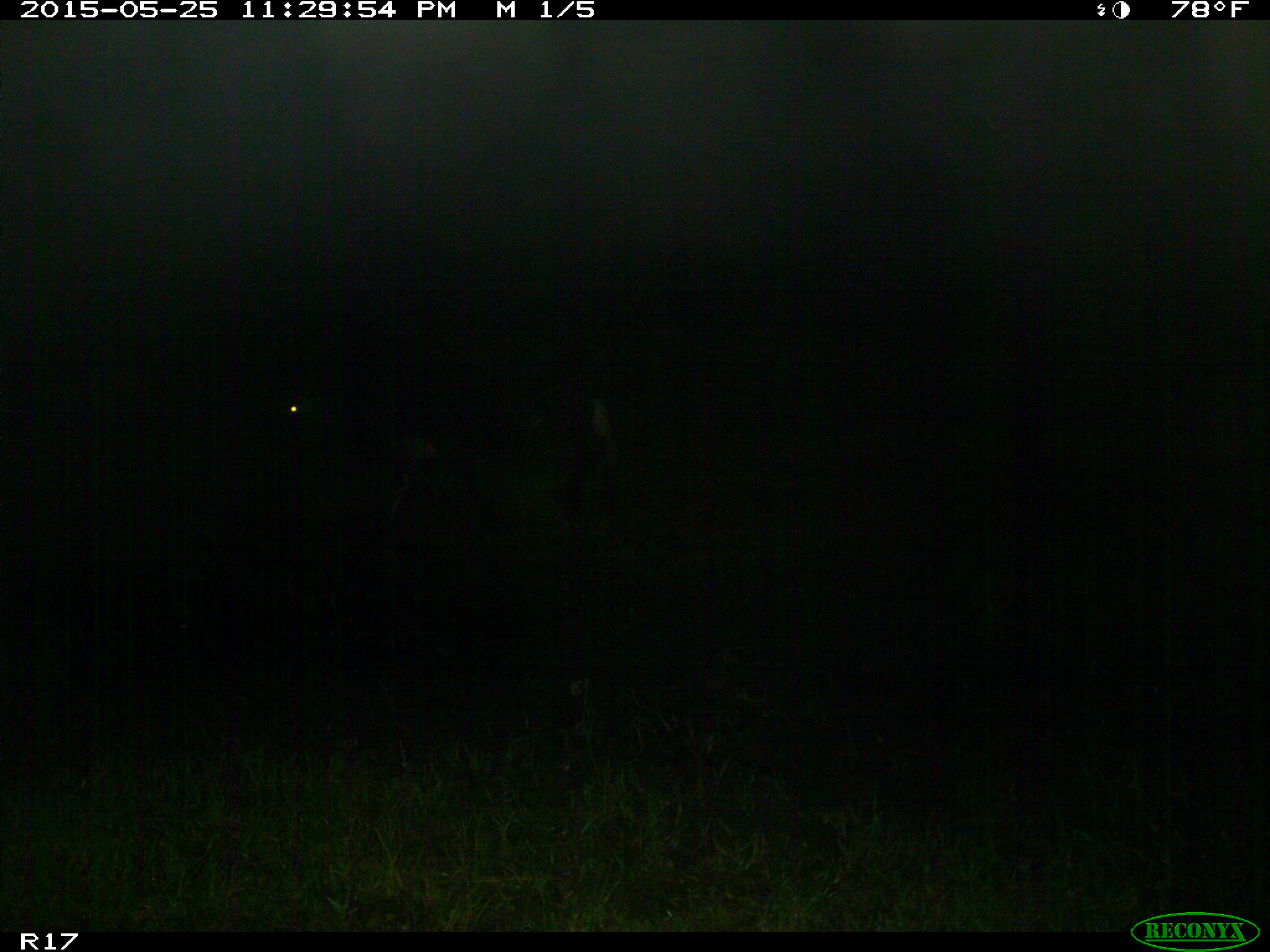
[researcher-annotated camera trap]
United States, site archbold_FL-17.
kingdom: Animalia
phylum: Chordata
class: Mammalia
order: Artiodactyla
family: Bovidae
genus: Bos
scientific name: Bos taurus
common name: domestic cow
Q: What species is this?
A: Bos taurus (domestic cow).